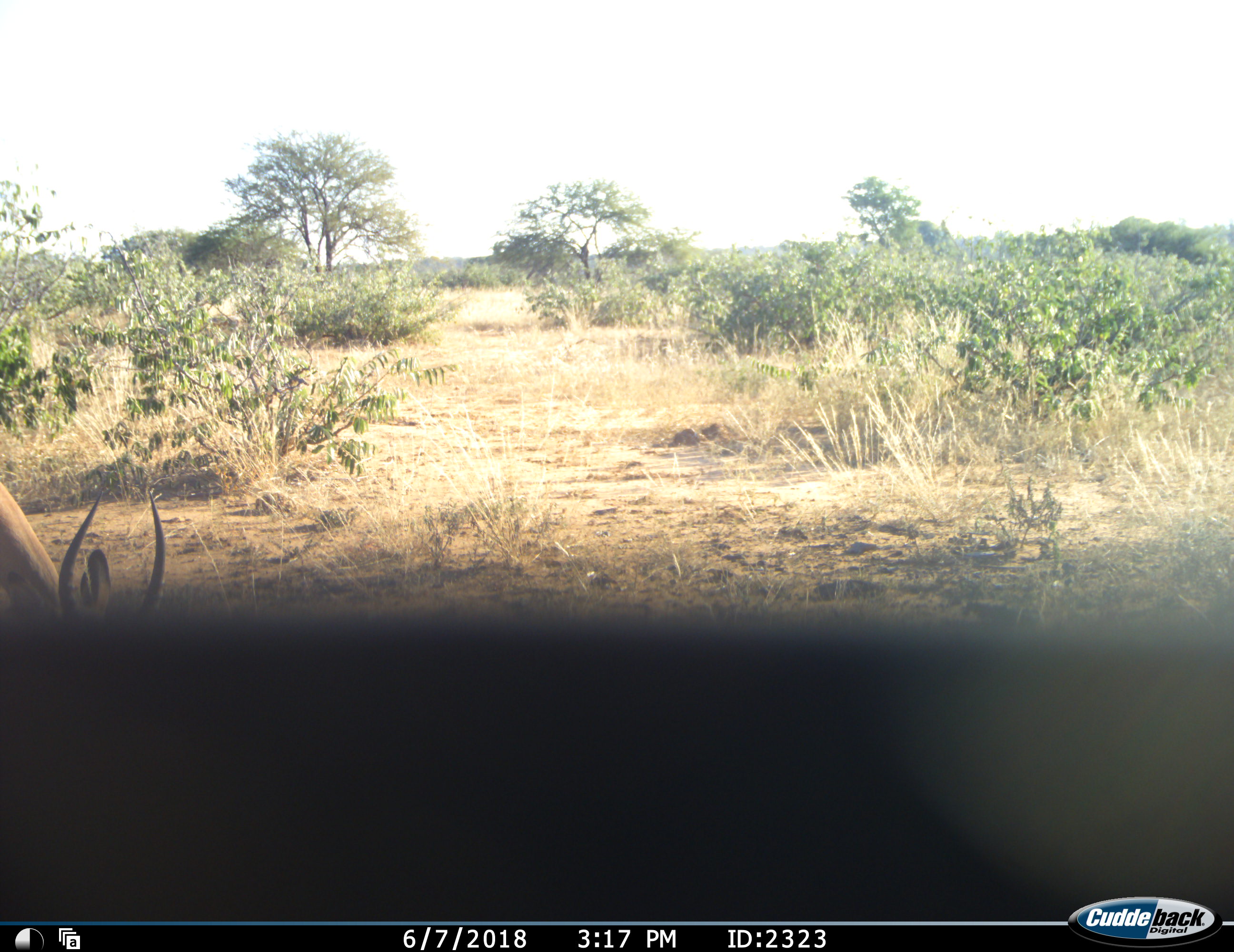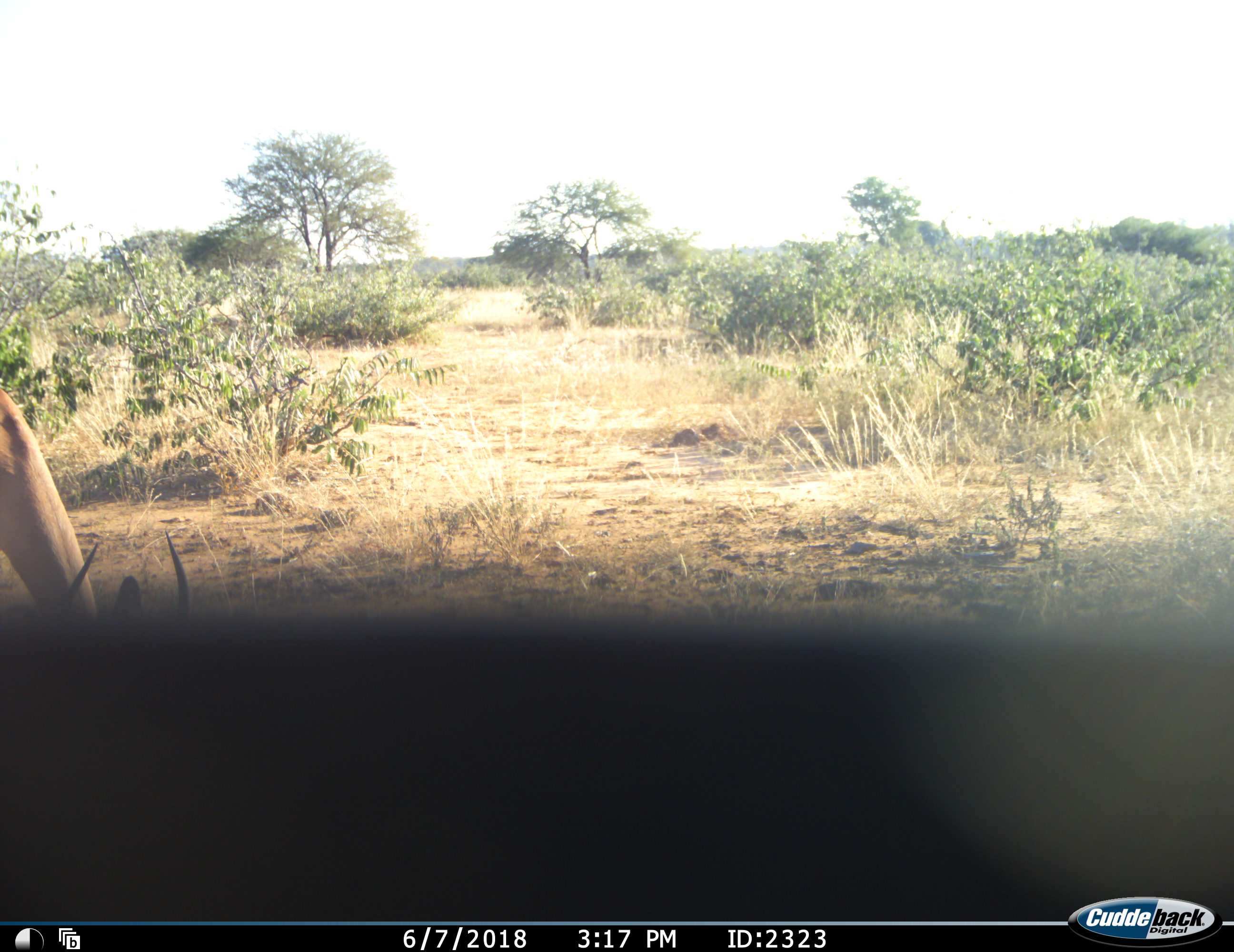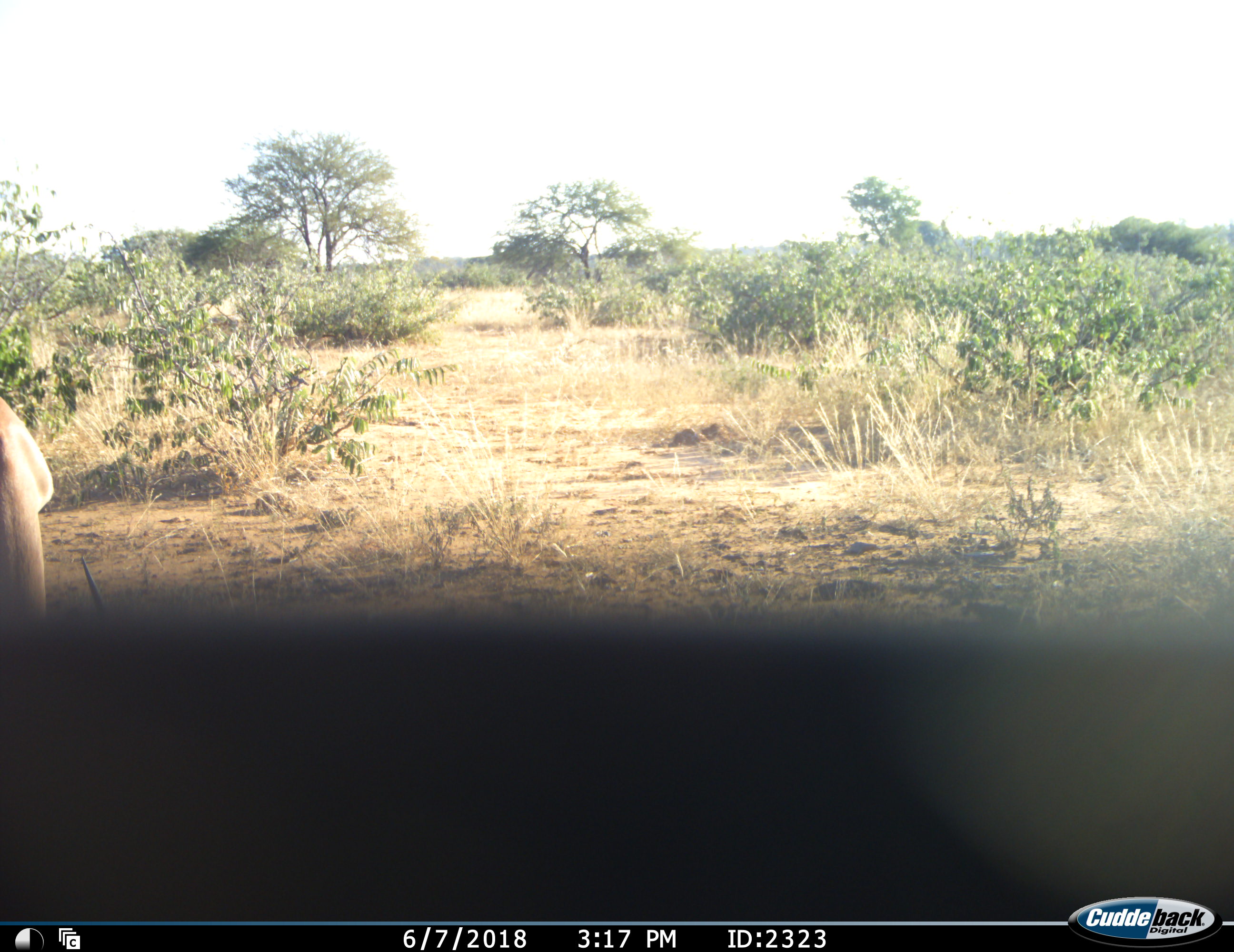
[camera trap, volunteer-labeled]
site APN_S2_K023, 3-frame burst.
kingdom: Animalia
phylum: Chordata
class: Mammalia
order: Artiodactyla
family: Bovidae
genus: Aepyceros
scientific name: Aepyceros melampus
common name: impala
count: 1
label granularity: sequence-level